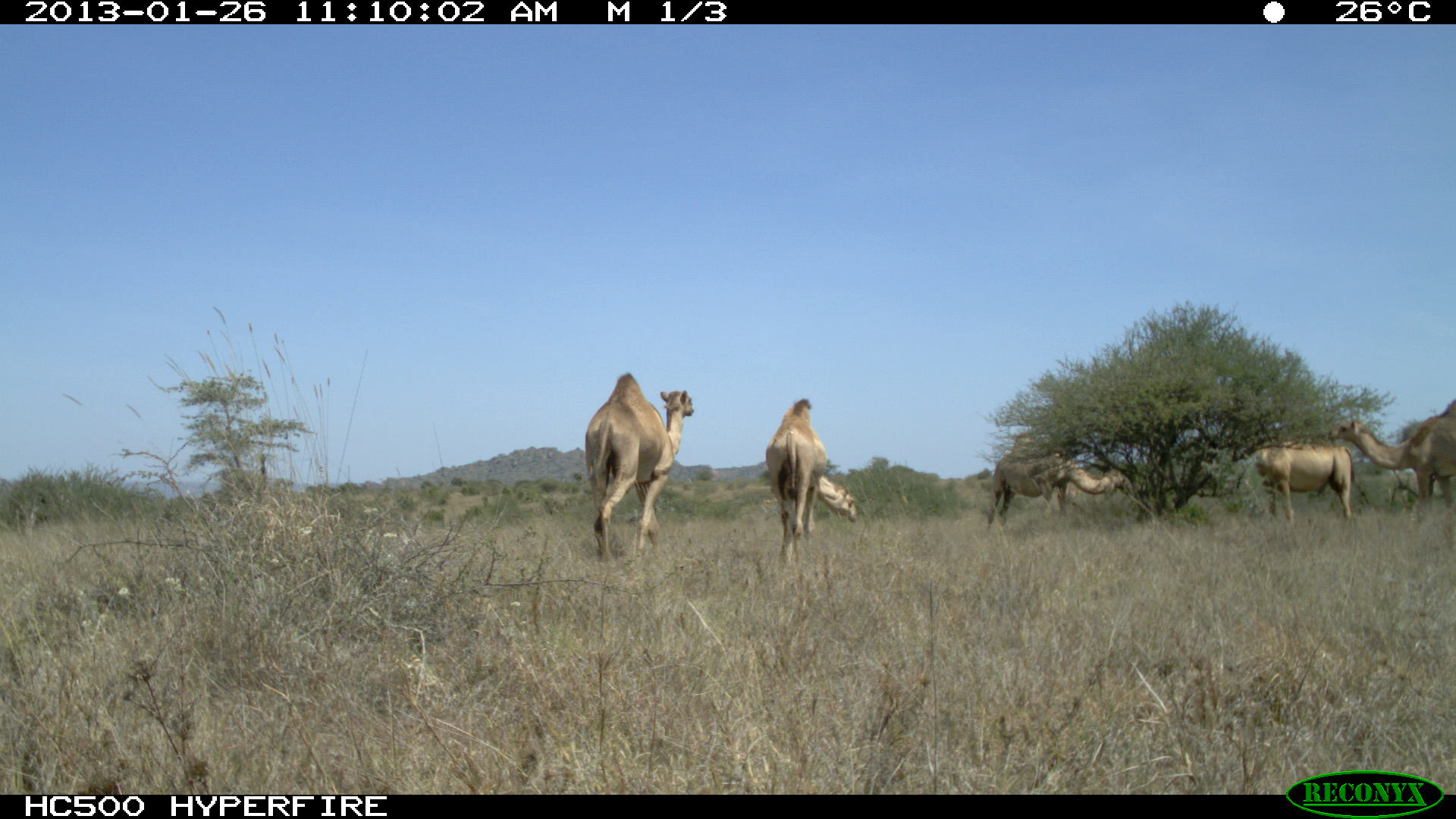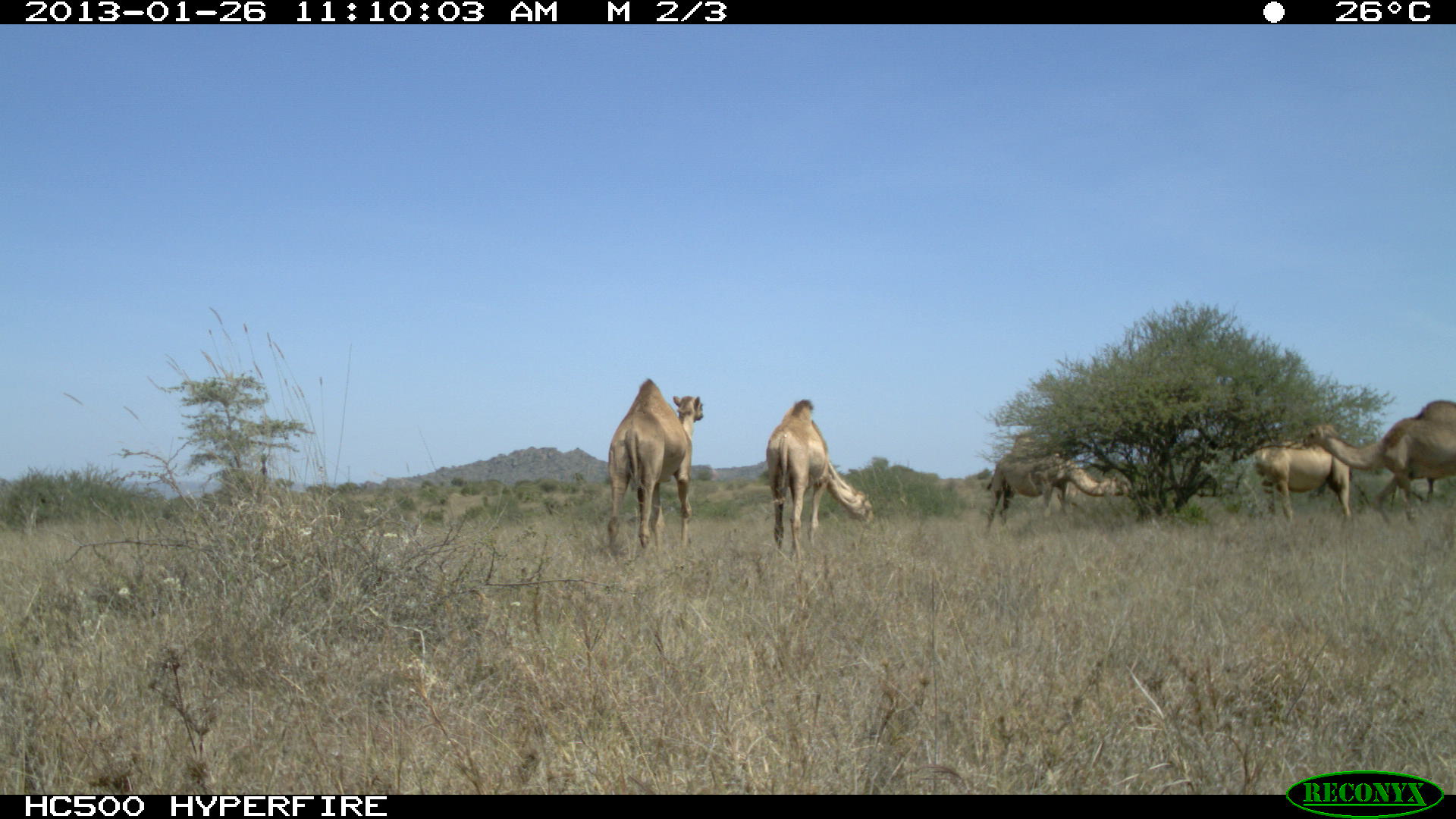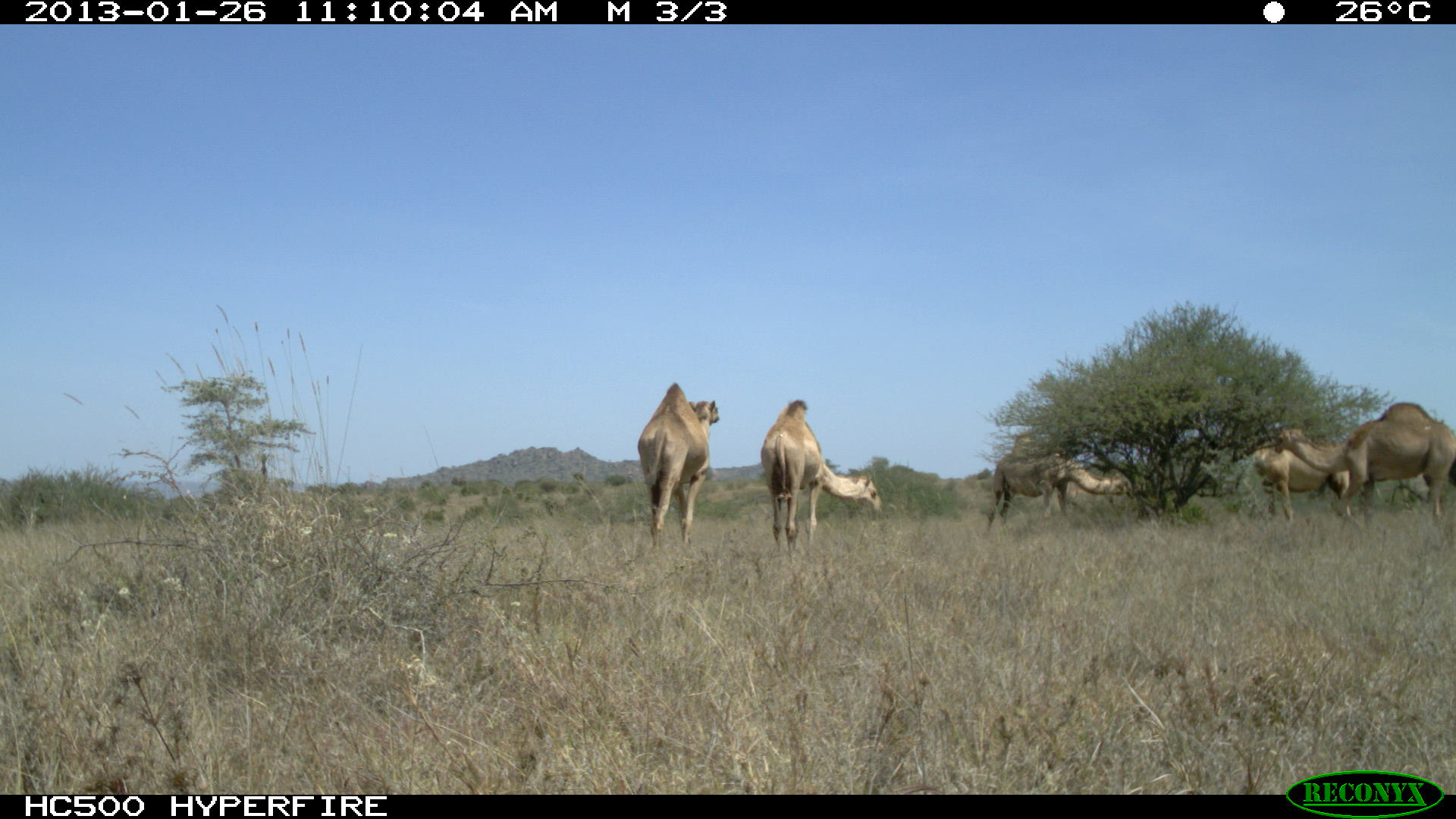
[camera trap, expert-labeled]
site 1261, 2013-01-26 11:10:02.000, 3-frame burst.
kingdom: Animalia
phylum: Chordata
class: Mammalia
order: Artiodactyla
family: Camelidae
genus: Camelus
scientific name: Camelus dromedarius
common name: dromedary camel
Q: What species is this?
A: Camelus dromedarius (dromedary camel).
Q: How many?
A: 5.